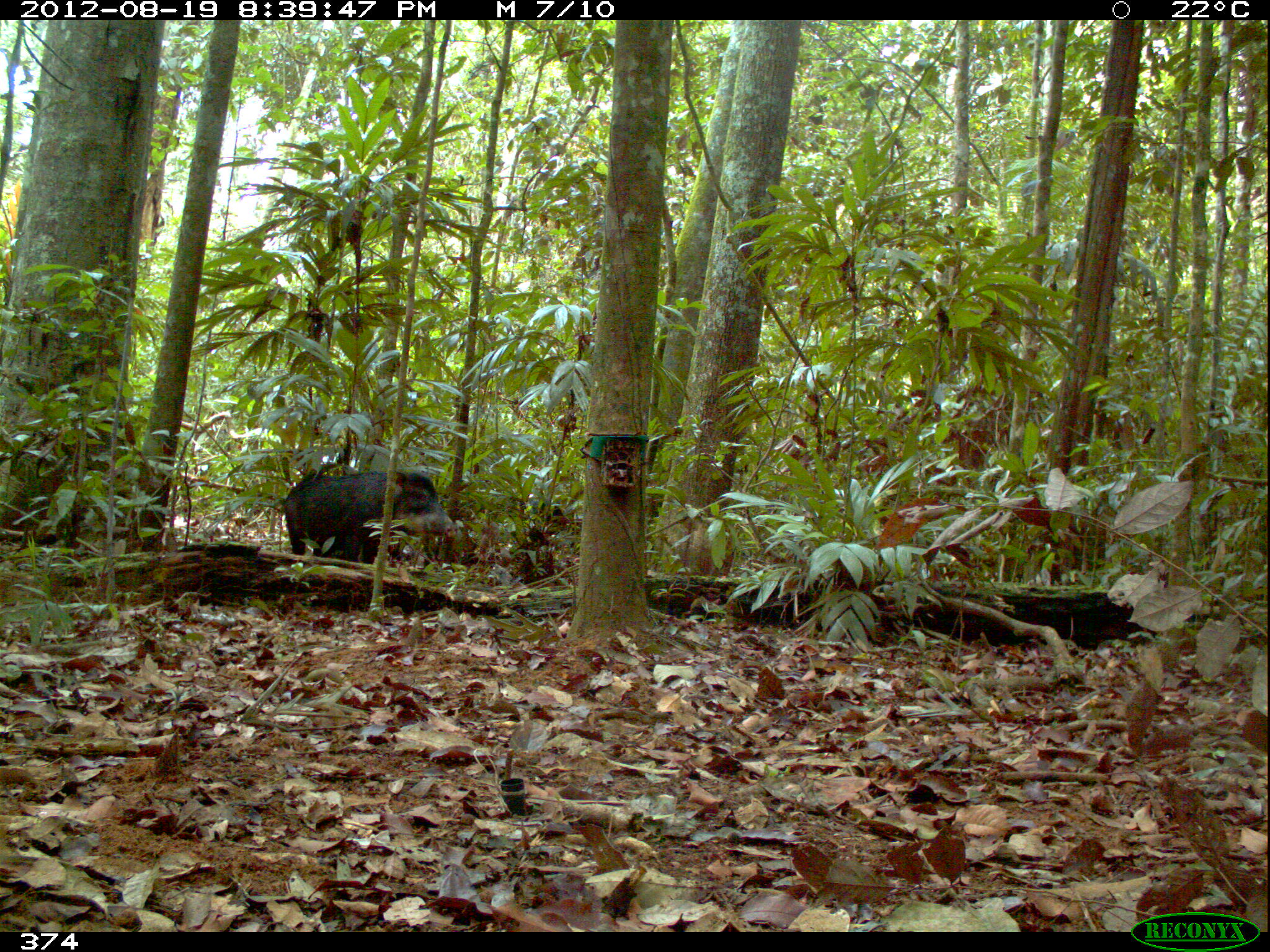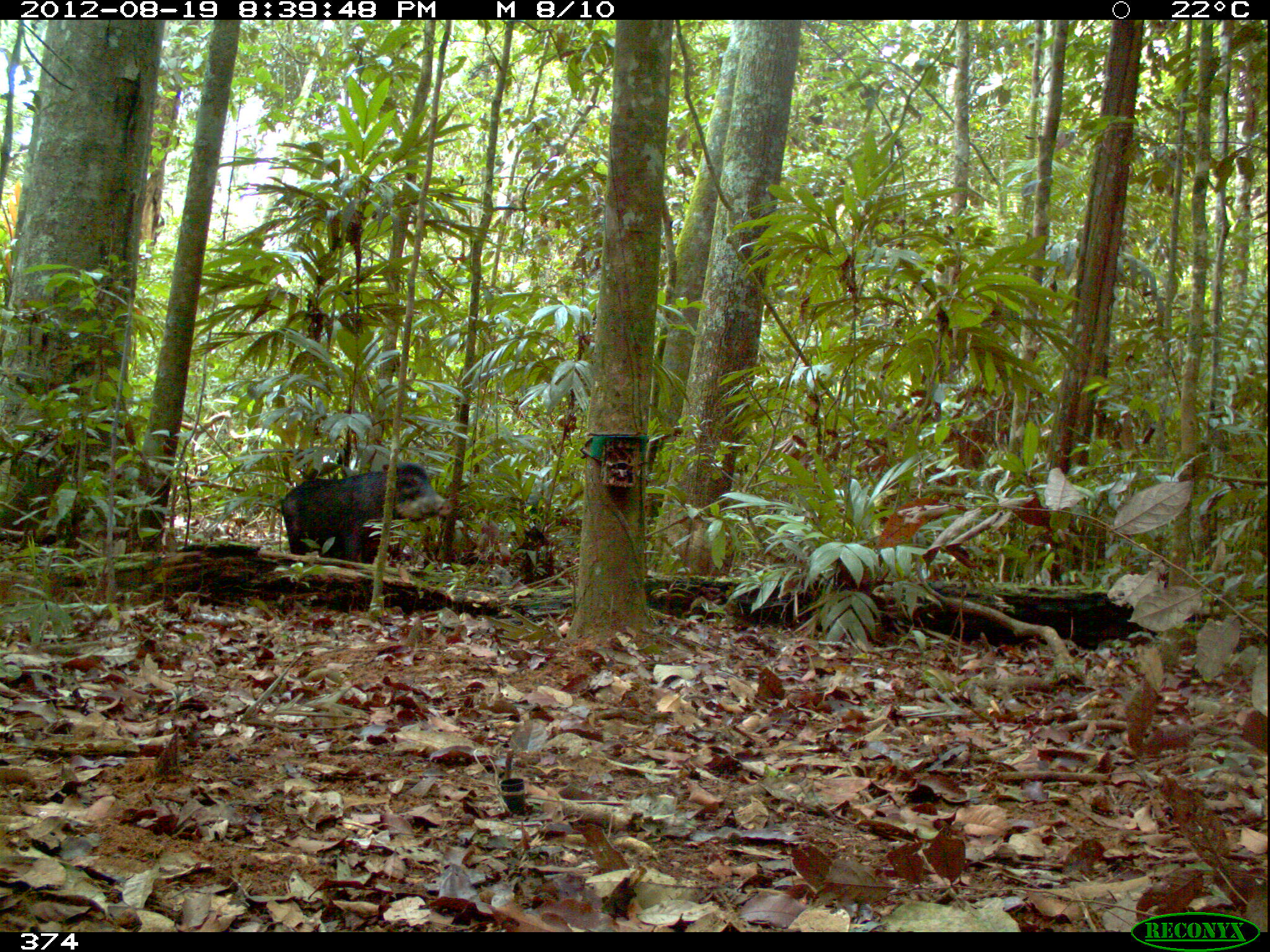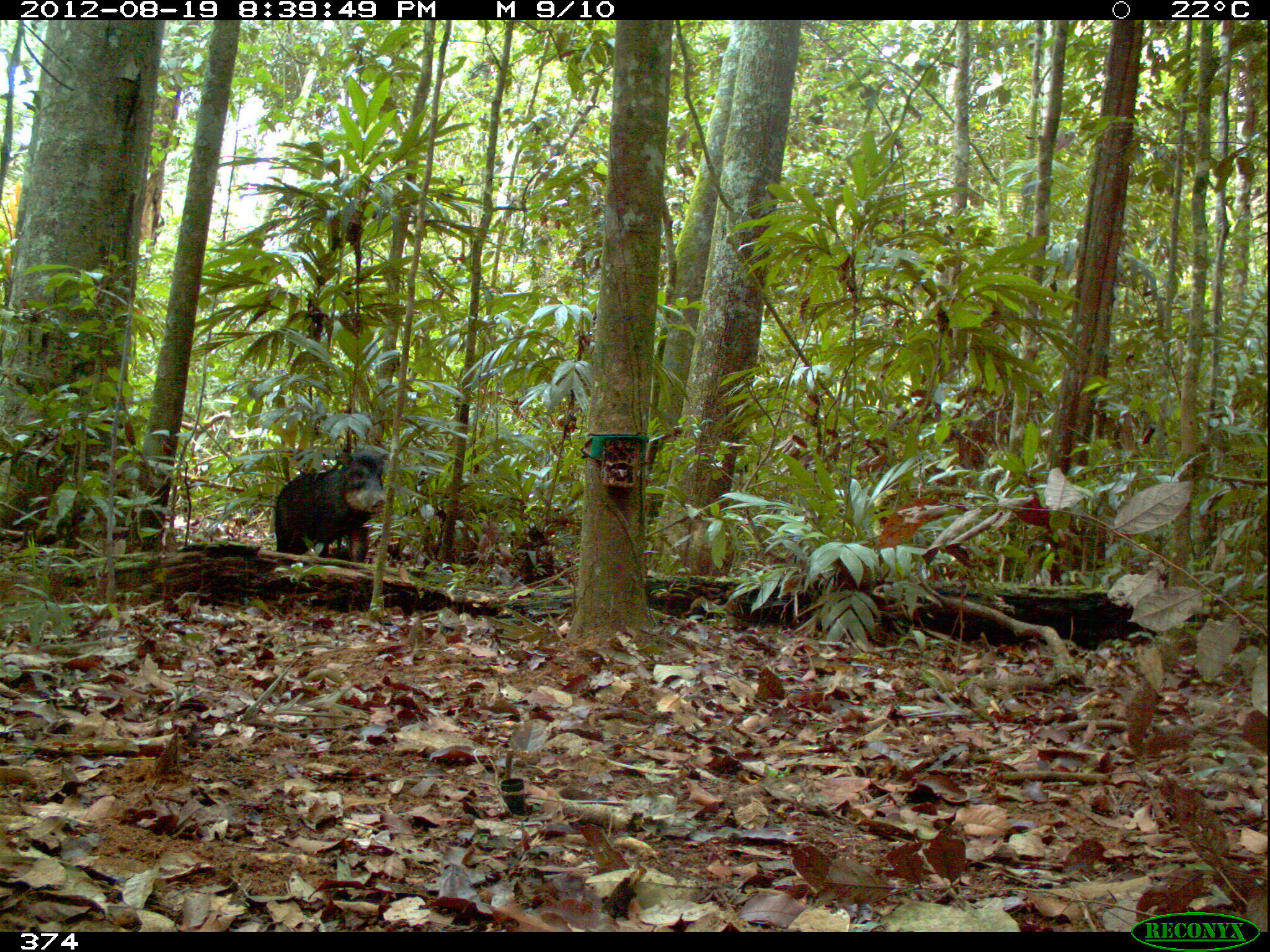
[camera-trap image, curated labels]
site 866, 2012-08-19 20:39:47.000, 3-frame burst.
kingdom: Animalia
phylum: Chordata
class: Mammalia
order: Artiodactyla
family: Tayassuidae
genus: Tayassu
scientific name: Tayassu pecari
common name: white-lipped peccary